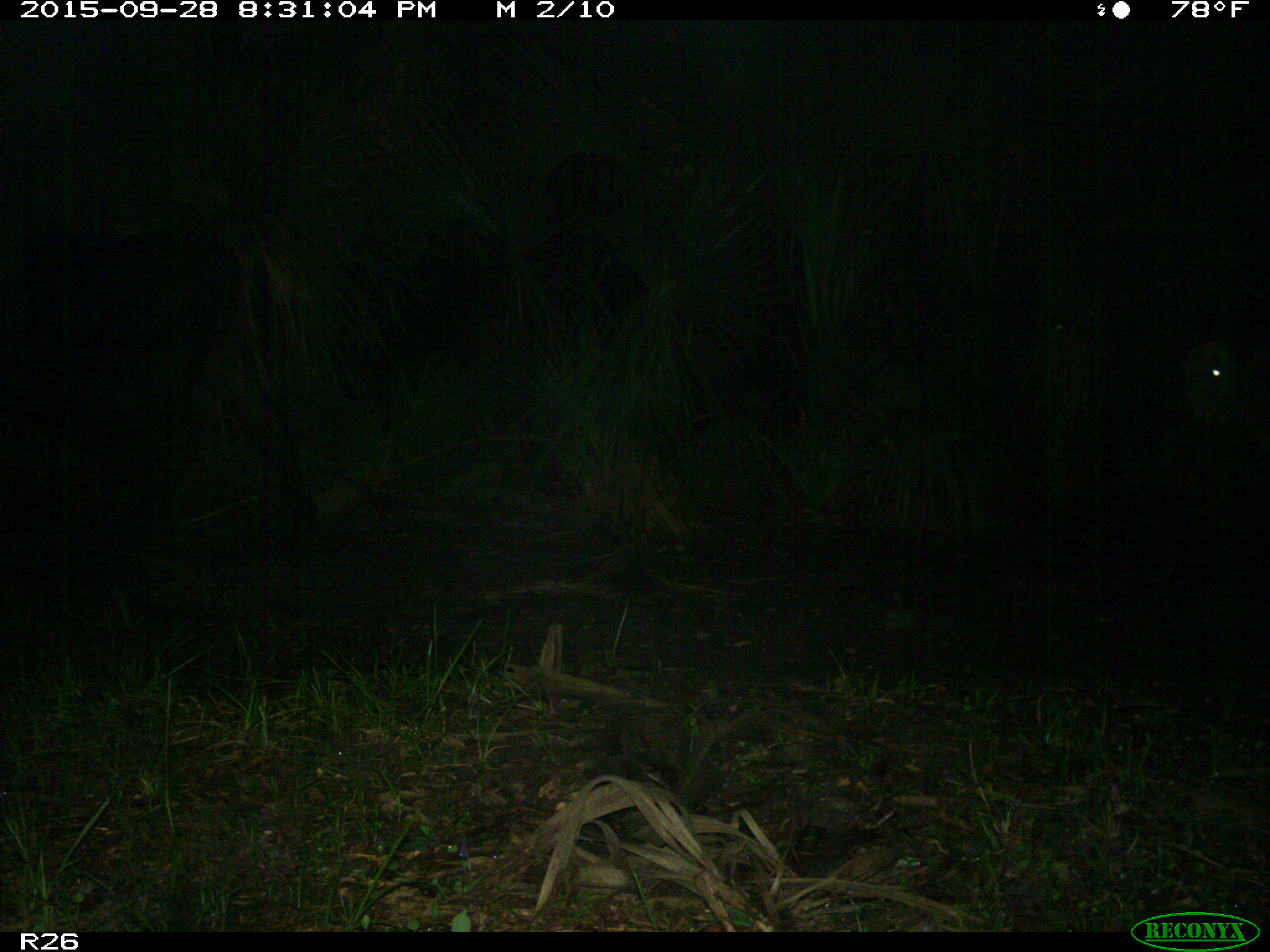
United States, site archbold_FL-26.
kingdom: Animalia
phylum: Chordata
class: Mammalia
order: Artiodactyla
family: Bovidae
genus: Bos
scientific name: Bos taurus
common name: domestic cow